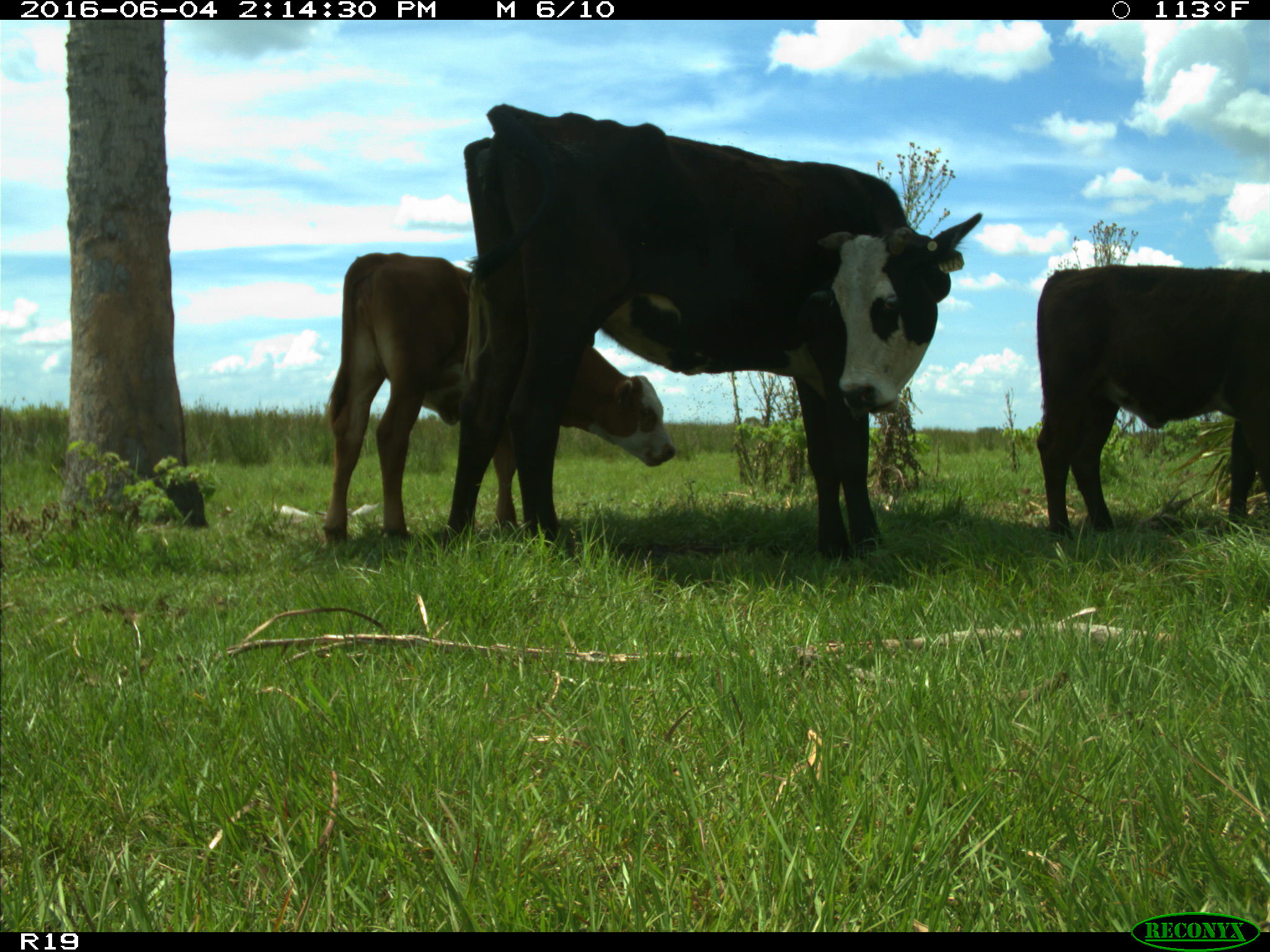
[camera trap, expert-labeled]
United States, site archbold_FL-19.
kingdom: Animalia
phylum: Chordata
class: Mammalia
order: Artiodactyla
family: Bovidae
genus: Bos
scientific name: Bos taurus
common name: domestic cow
Bos taurus (domestic cow).